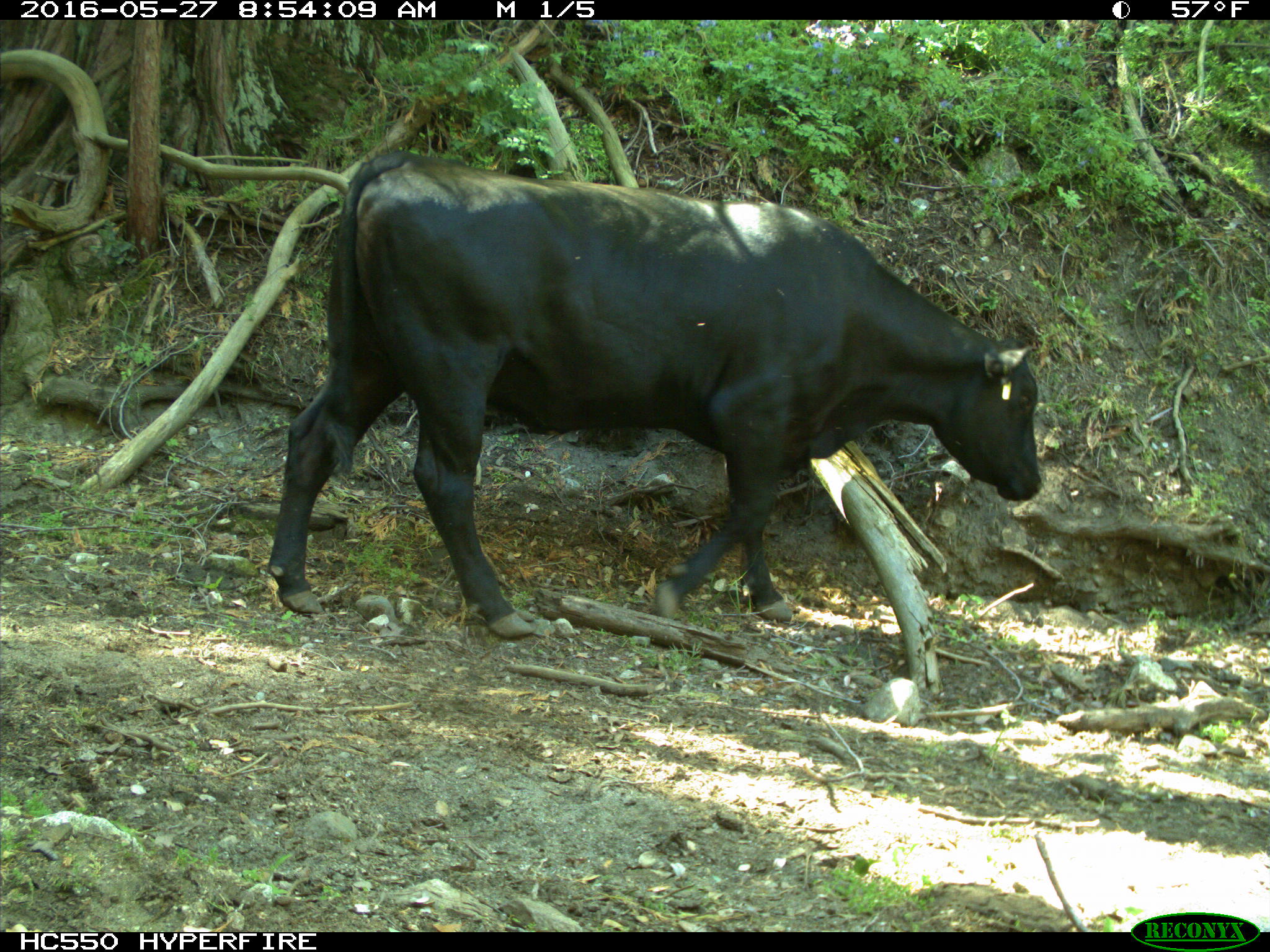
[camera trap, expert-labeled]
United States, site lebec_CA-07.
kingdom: Animalia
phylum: Chordata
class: Mammalia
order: Artiodactyla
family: Bovidae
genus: Bos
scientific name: Bos taurus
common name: domestic cow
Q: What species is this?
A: Bos taurus (domestic cow).